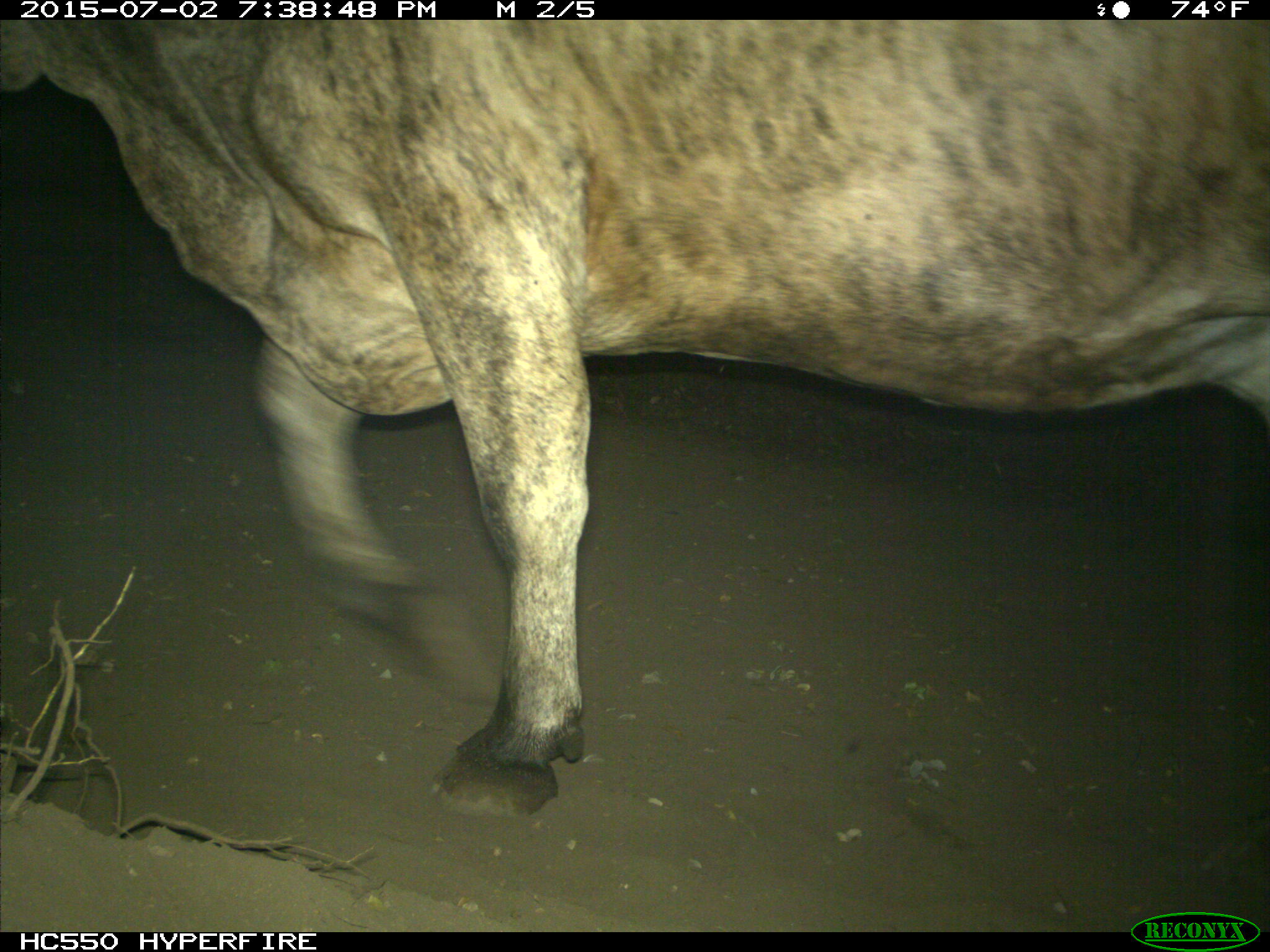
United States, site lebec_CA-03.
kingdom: Animalia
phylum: Chordata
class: Mammalia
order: Artiodactyla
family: Bovidae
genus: Bos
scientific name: Bos taurus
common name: domestic cow